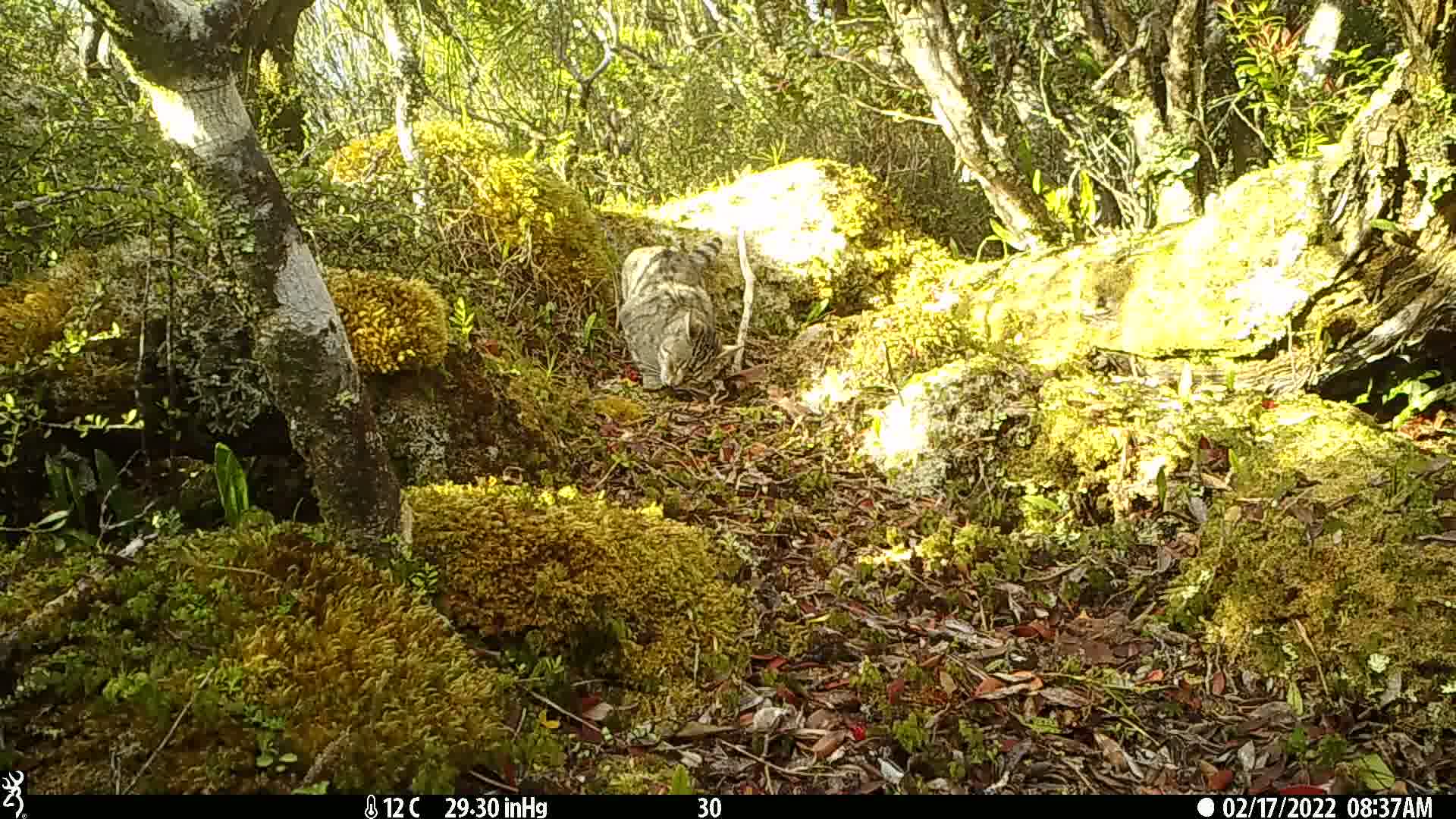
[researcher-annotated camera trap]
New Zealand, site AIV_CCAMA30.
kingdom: Animalia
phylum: Chordata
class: Mammalia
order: Carnivora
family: Felidae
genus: Felis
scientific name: Felis catus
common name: domestic cat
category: cat